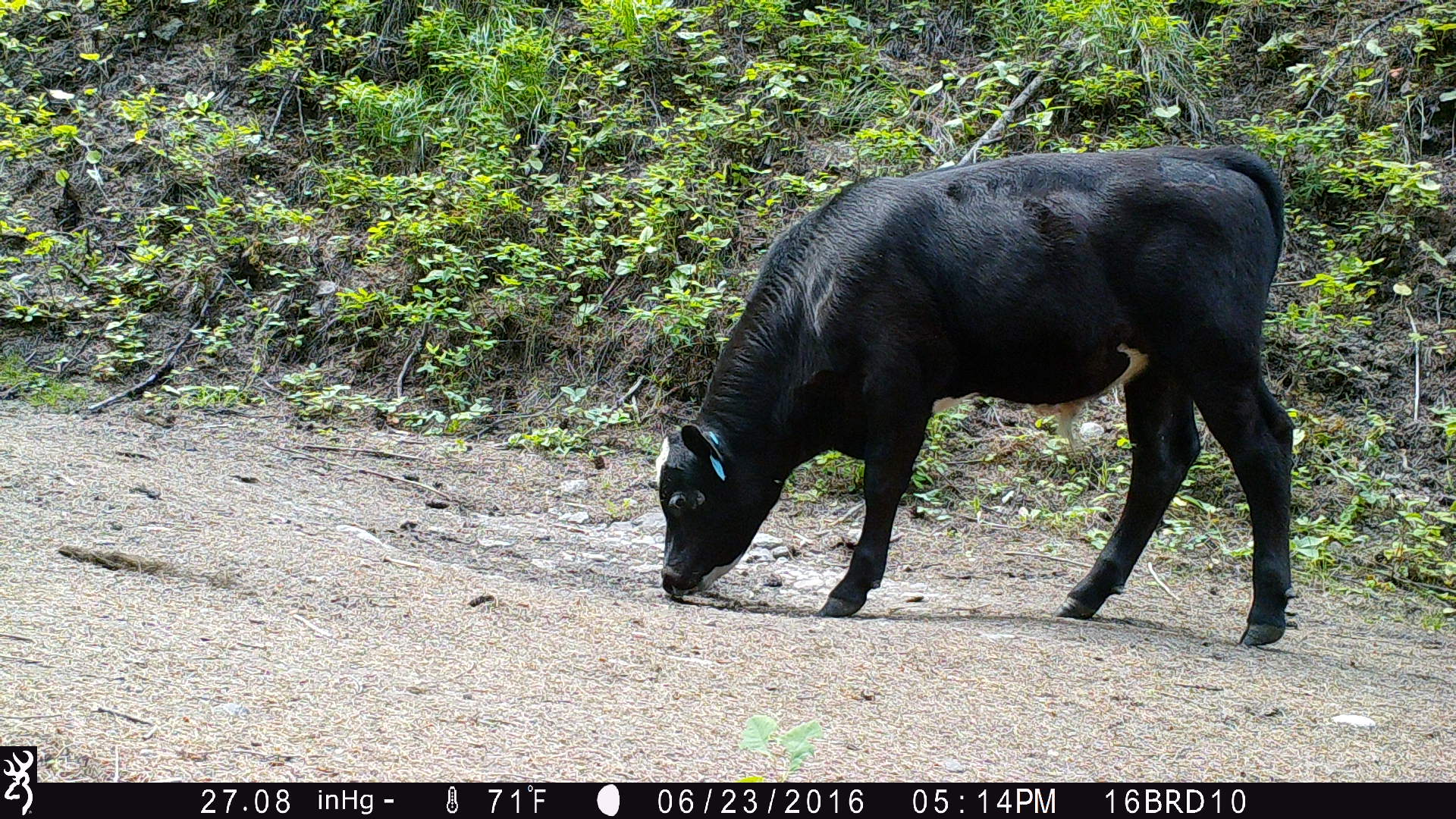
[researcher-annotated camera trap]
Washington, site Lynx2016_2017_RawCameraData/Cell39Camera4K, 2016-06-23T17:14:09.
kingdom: Animalia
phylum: Chordata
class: Mammalia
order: Artiodactyla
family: Bovidae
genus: Bos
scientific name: Bos taurus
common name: domestic cattle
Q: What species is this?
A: Domestic cattle (Bos taurus).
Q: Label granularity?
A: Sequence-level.